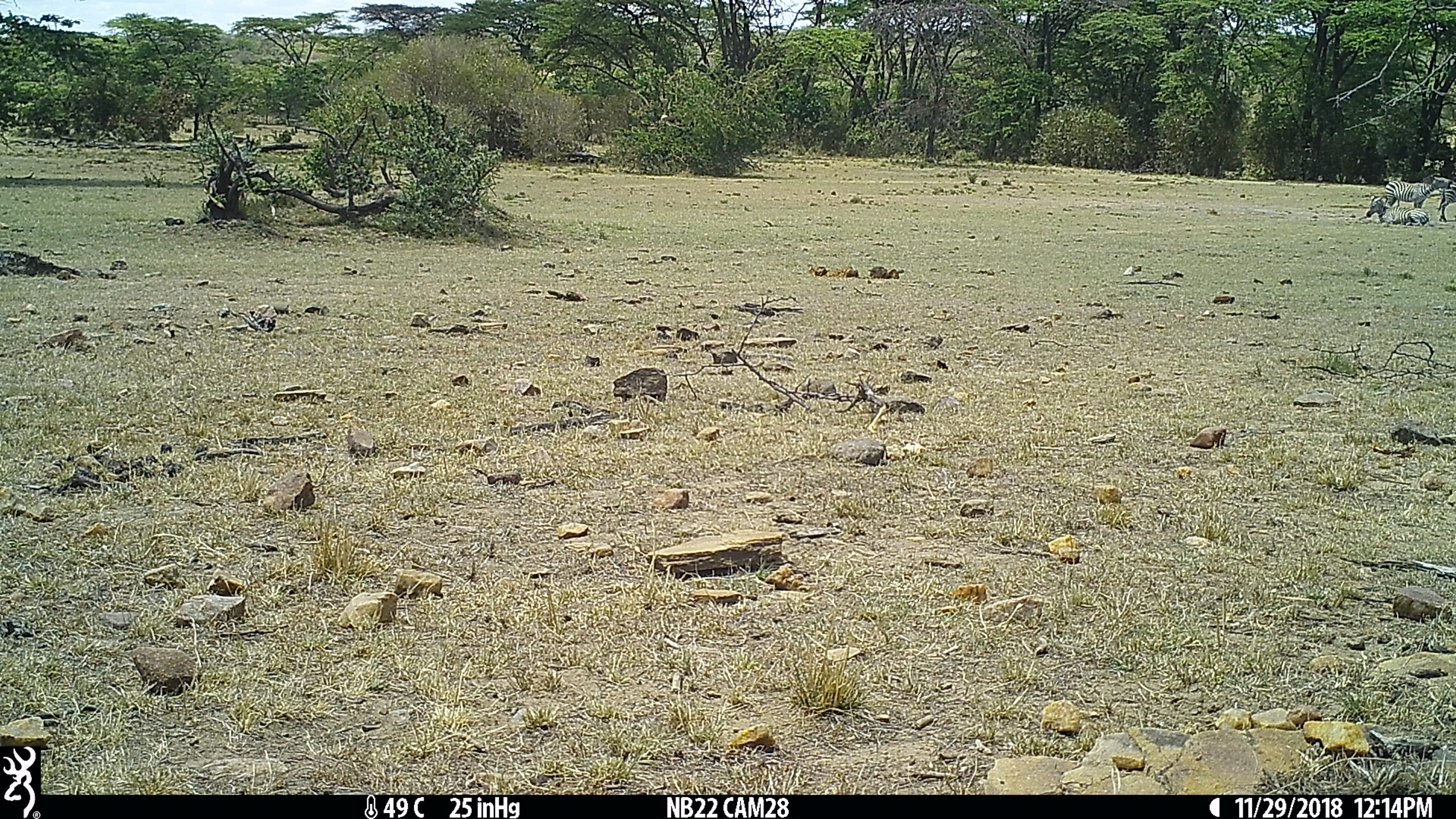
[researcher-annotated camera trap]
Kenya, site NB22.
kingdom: Animalia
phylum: Chordata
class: Mammalia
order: Perissodactyla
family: Equidae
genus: Equus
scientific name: Equus quagga burchellii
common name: burchell's zebra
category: zebra